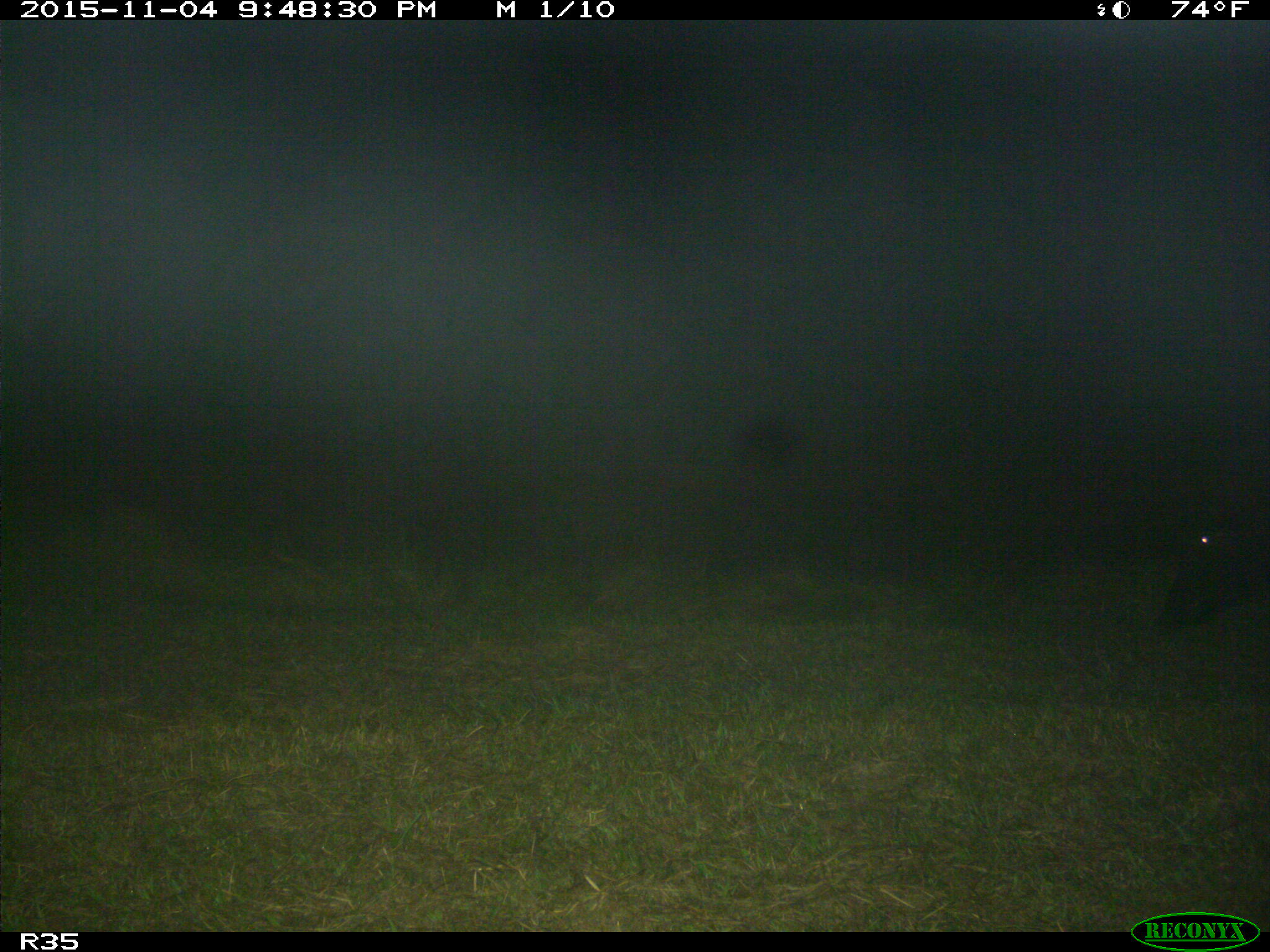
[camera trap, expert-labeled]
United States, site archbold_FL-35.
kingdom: Animalia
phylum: Chordata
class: Mammalia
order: Artiodactyla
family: Suidae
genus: Sus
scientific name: Sus scrofa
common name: wild boar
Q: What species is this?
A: Sus scrofa (wild boar).